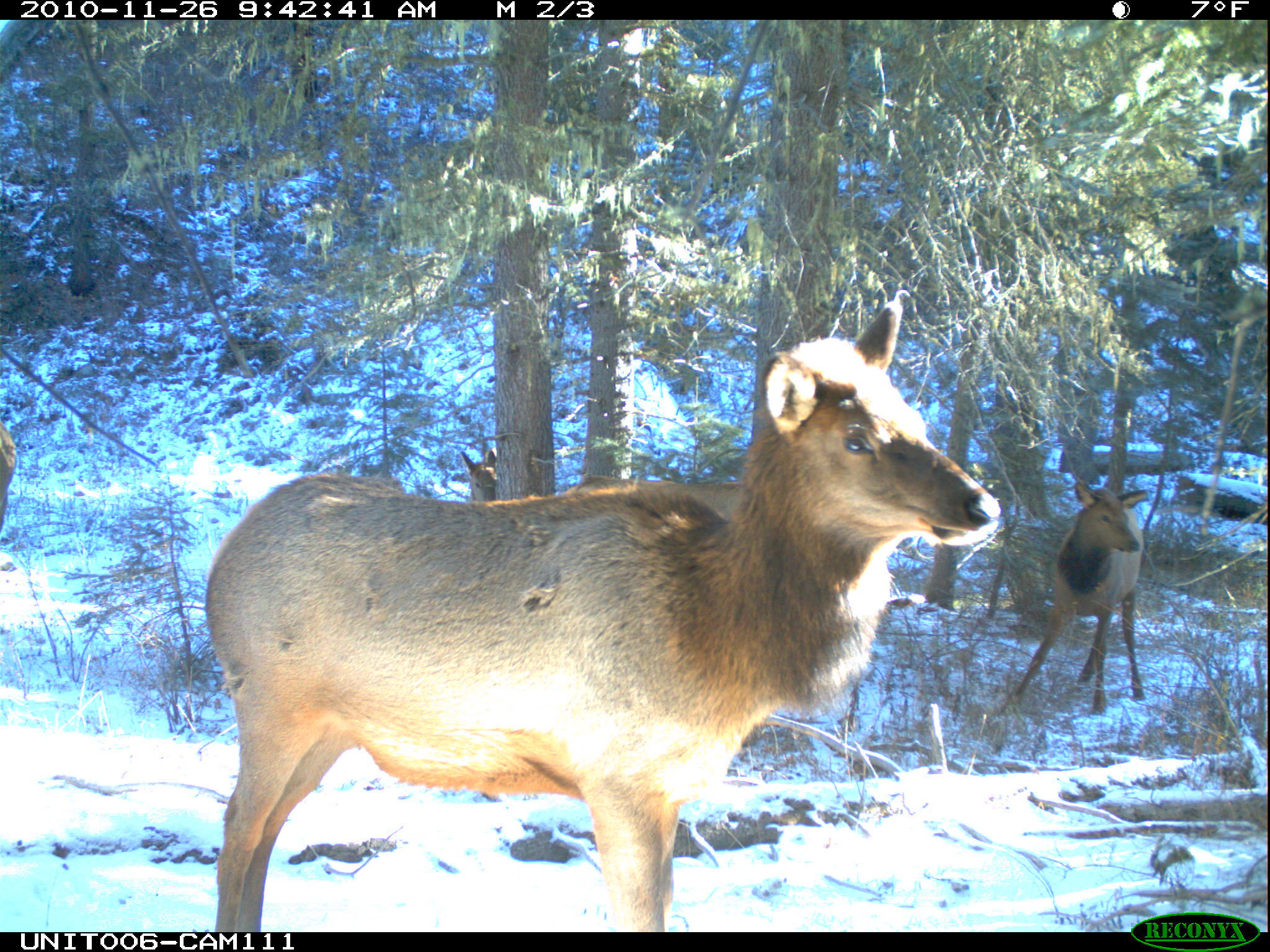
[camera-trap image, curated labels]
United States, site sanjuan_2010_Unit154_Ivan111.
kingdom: Animalia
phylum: Chordata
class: Mammalia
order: Artiodactyla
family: Cervidae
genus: Cervus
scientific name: Cervus elaphus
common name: red deer